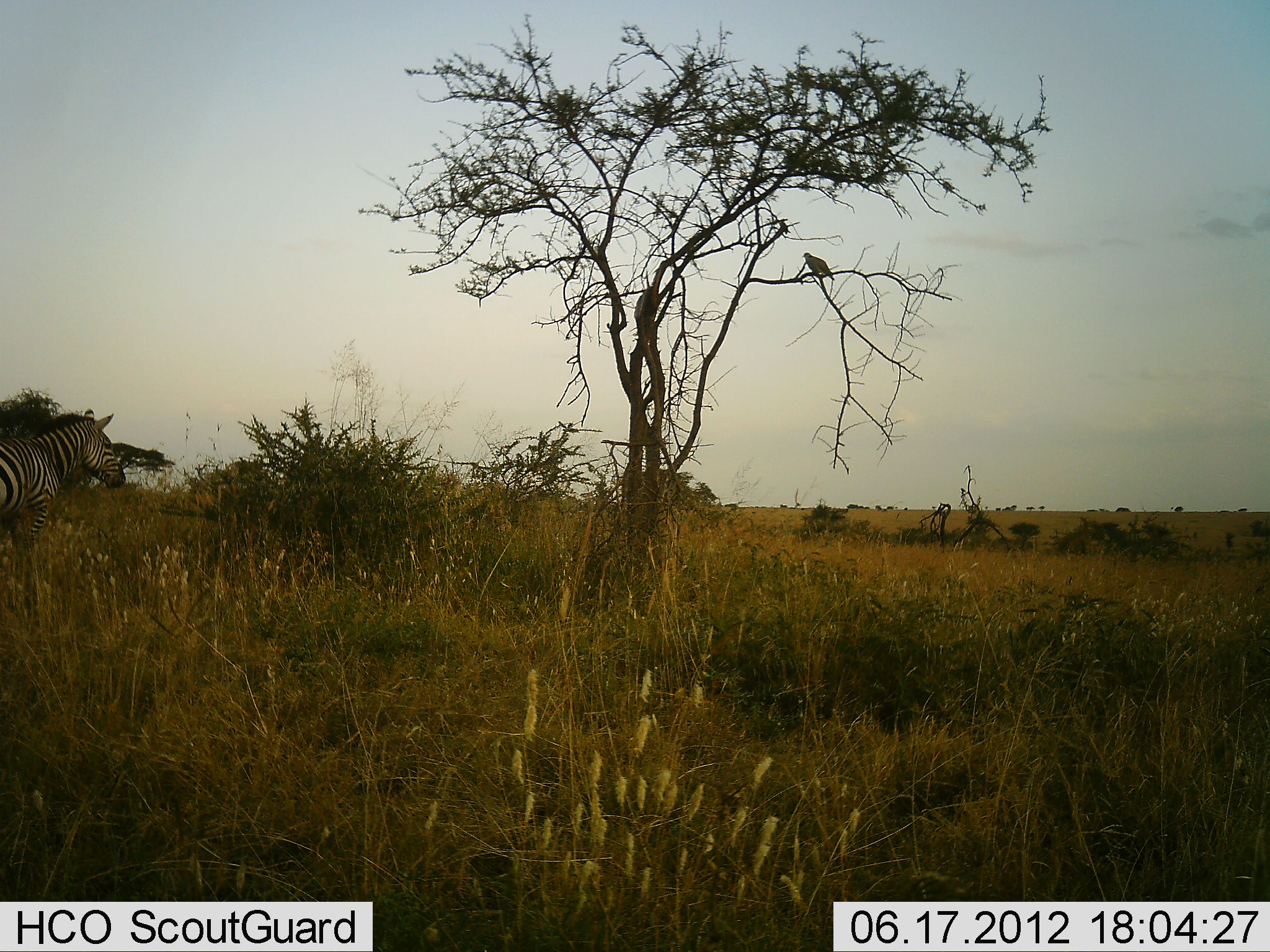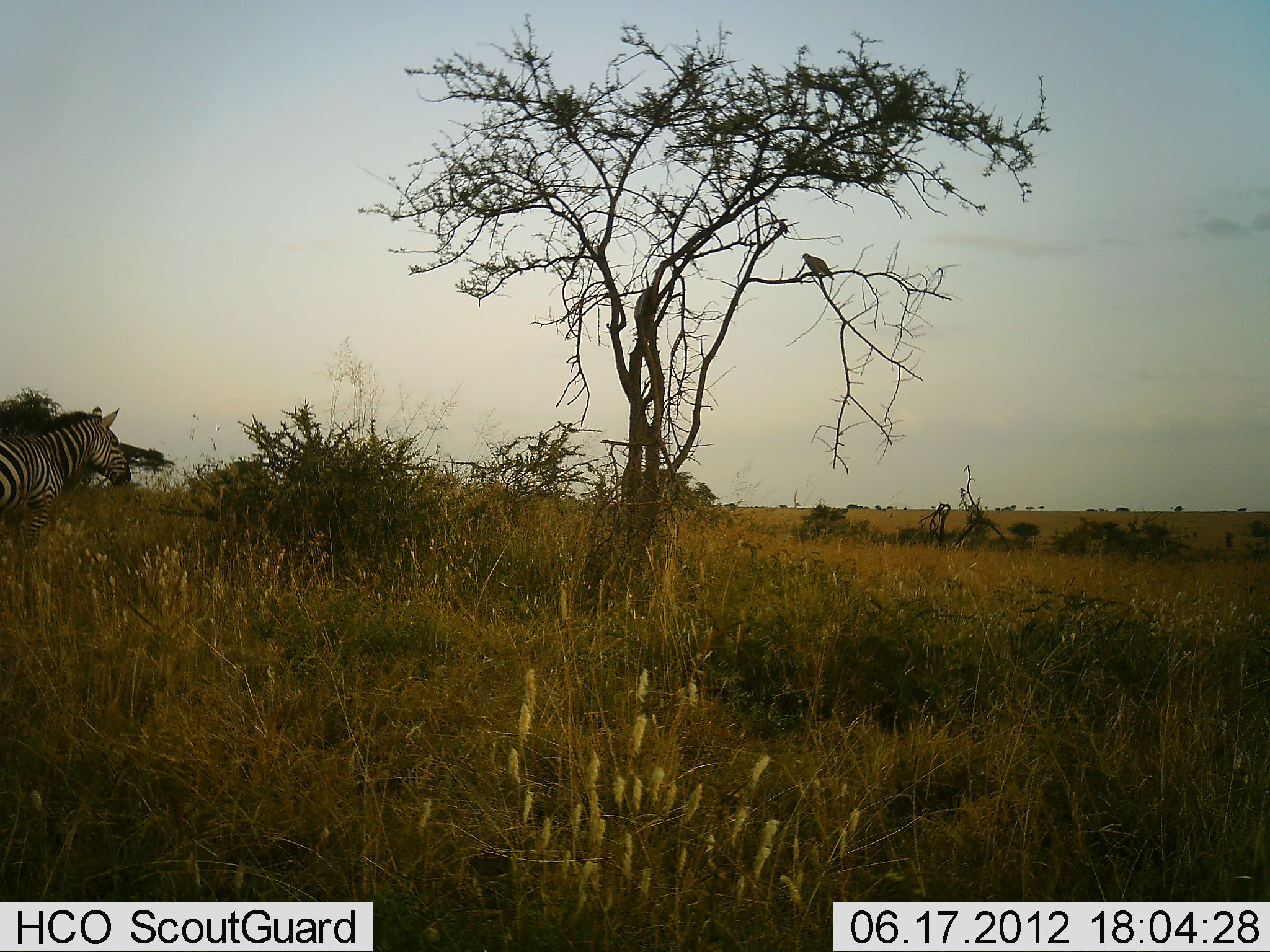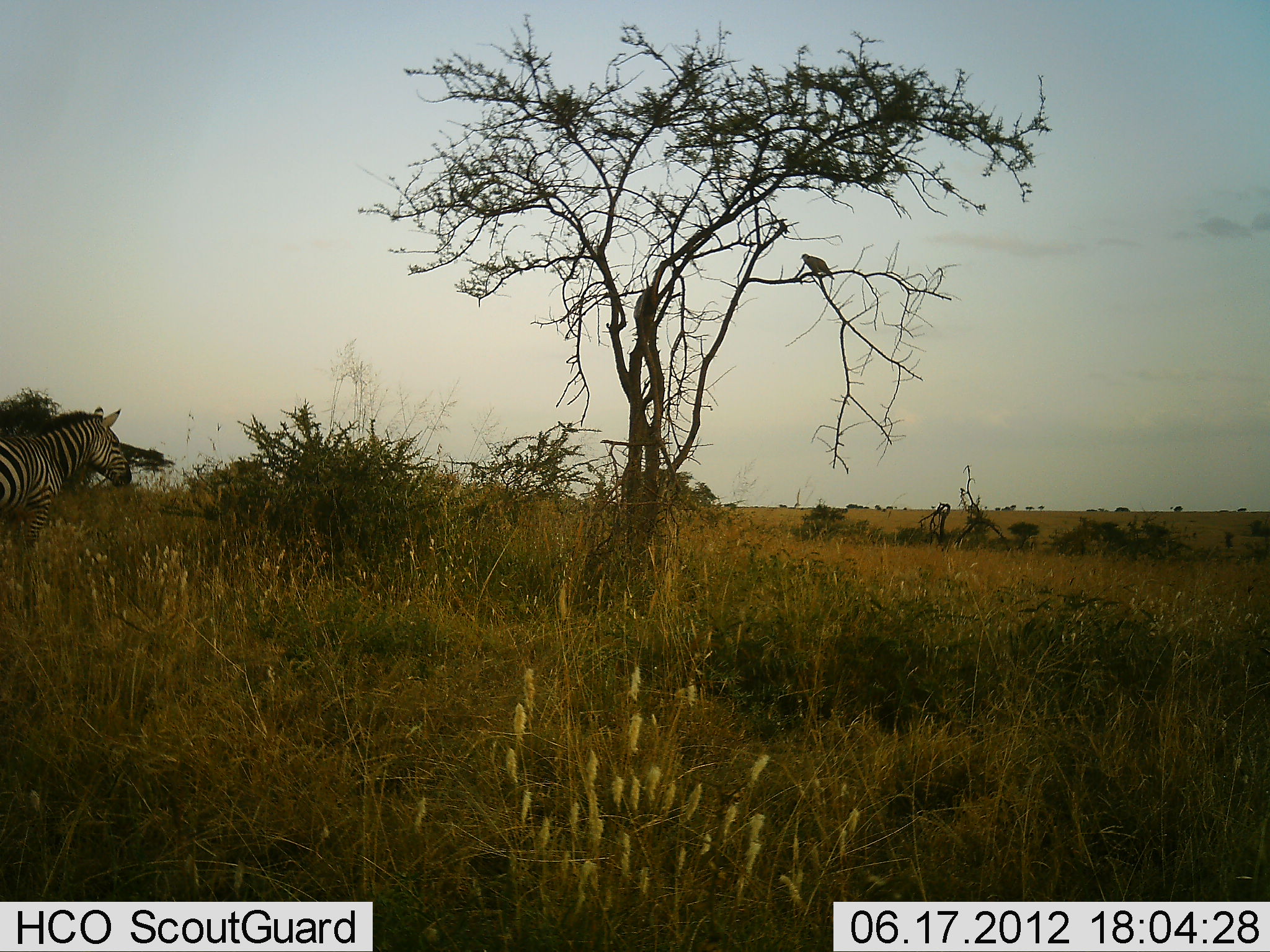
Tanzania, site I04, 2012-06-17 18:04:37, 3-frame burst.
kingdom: Animalia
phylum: Chordata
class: Mammalia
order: Perissodactyla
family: Equidae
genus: Equus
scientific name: Equus quagga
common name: plains zebra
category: zebra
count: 1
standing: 94%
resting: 0%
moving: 6%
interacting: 0%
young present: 0%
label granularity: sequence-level